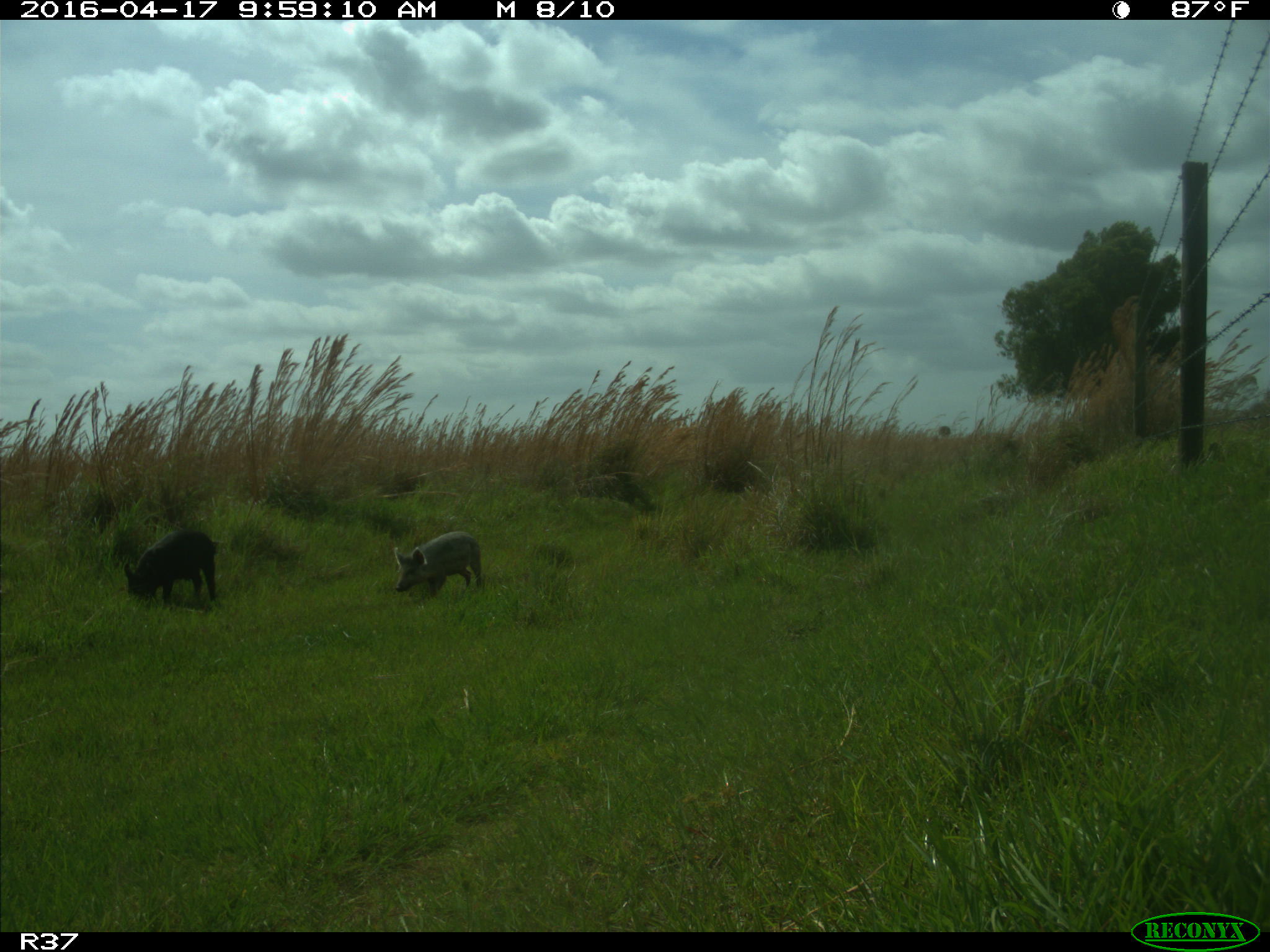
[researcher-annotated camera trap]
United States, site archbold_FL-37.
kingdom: Animalia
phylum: Chordata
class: Mammalia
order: Artiodactyla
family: Suidae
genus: Sus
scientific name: Sus scrofa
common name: wild boar